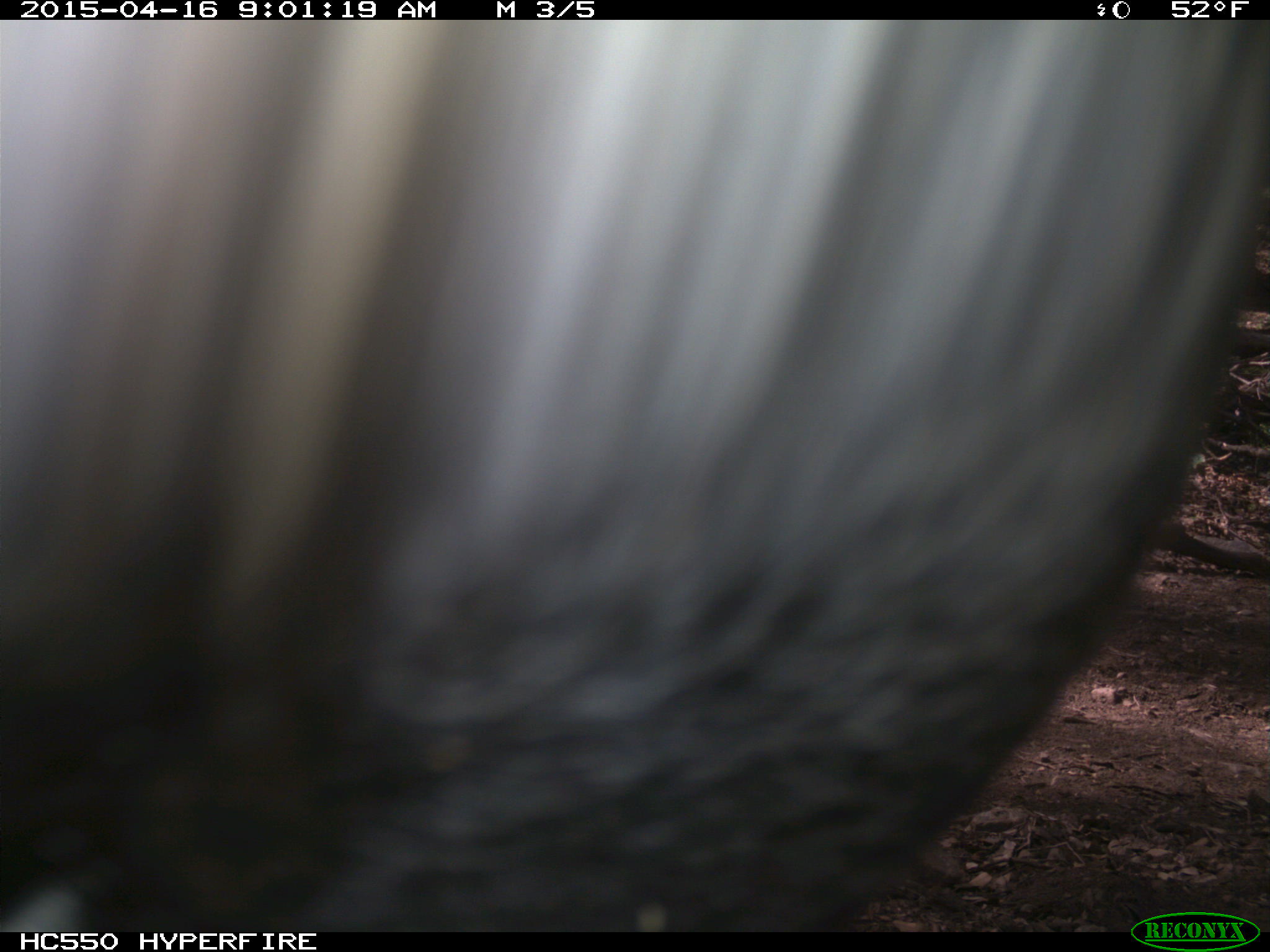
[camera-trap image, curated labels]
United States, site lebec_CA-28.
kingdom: Animalia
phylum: Chordata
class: Mammalia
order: Artiodactyla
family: Bovidae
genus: Bos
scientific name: Bos taurus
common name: domestic cow